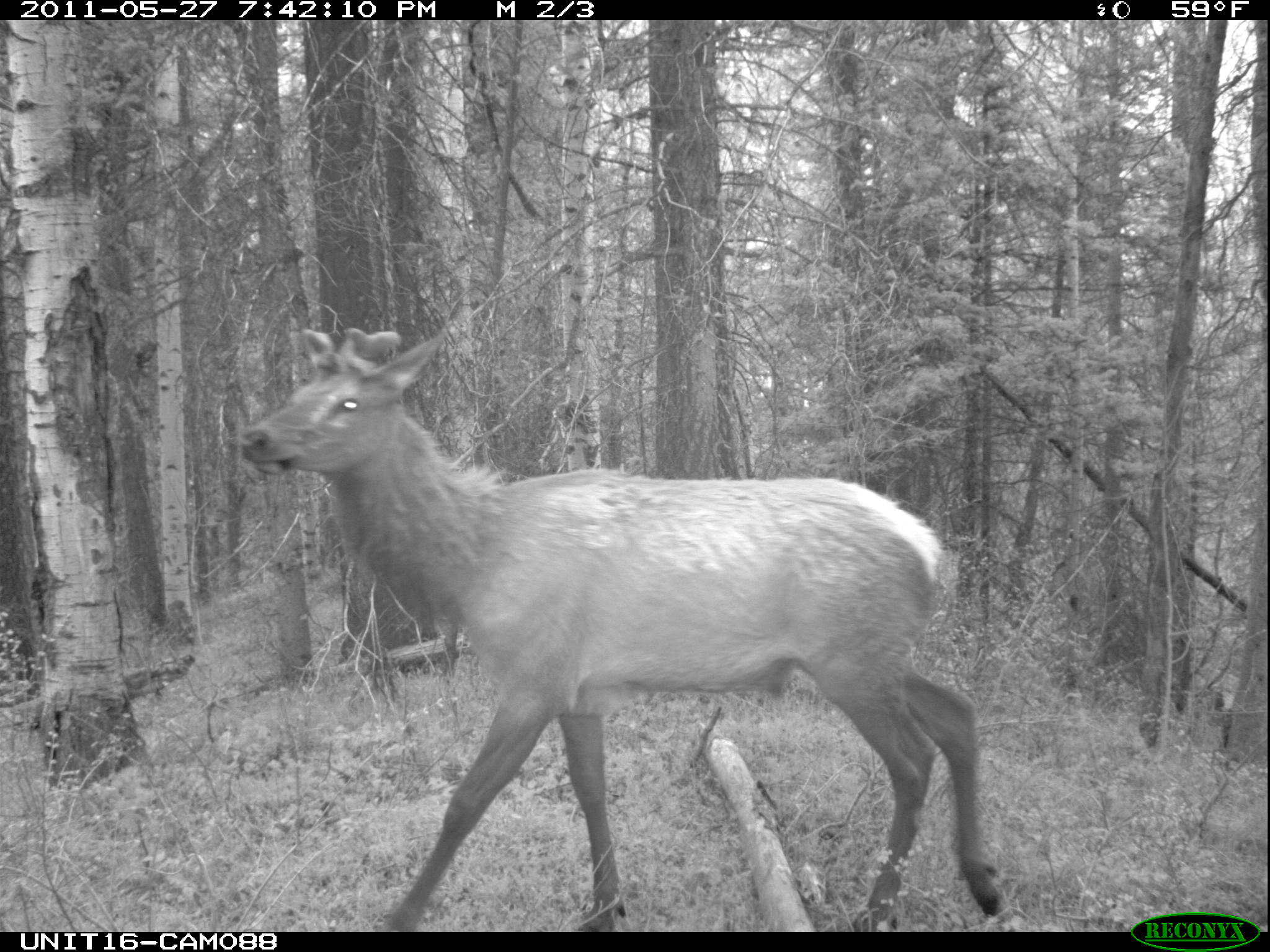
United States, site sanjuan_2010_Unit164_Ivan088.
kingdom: Animalia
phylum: Chordata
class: Mammalia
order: Artiodactyla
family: Cervidae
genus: Cervus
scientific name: Cervus elaphus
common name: red deer